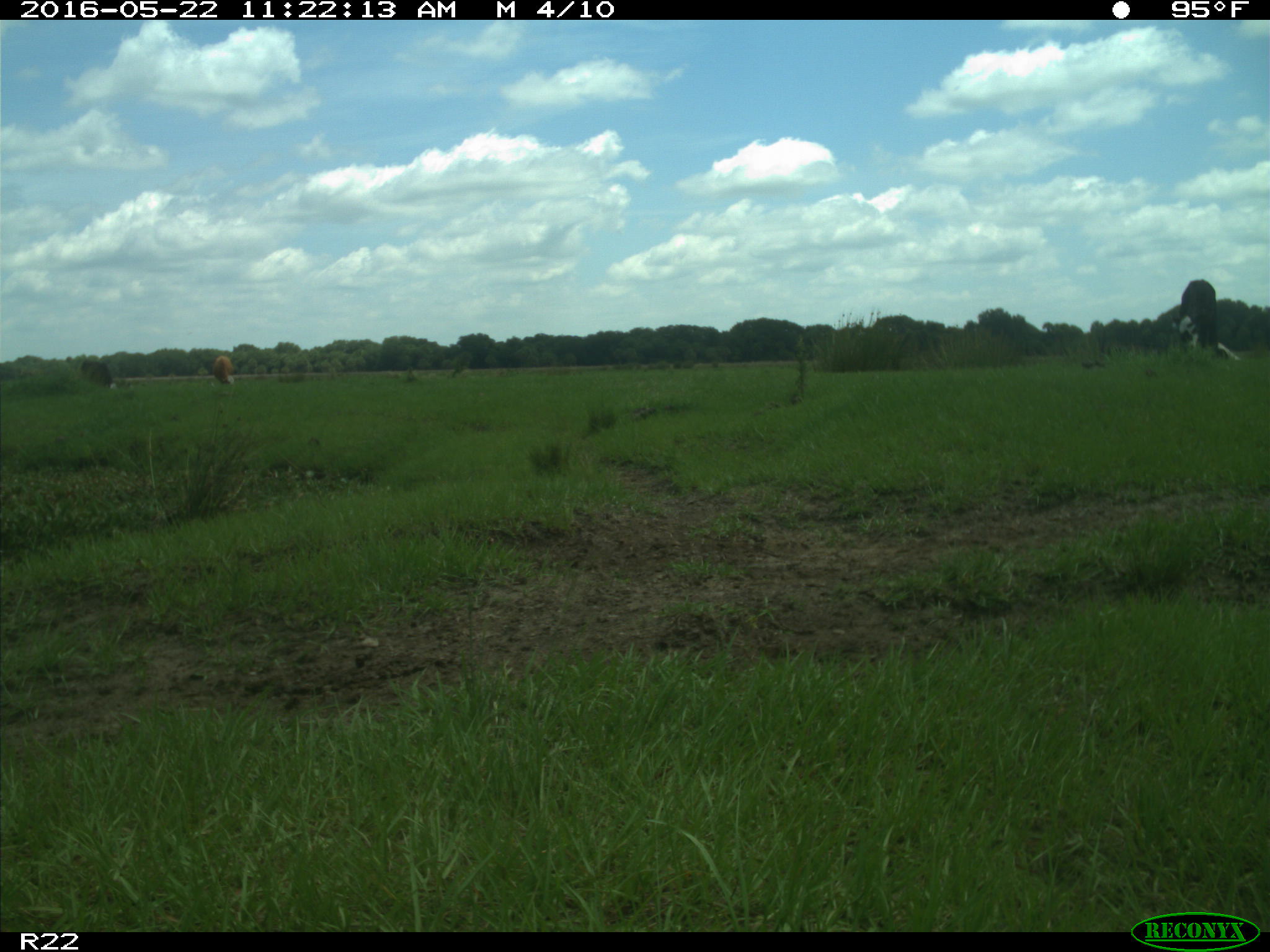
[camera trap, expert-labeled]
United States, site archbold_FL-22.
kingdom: Animalia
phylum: Chordata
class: Mammalia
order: Artiodactyla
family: Bovidae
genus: Bos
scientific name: Bos taurus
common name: domestic cow